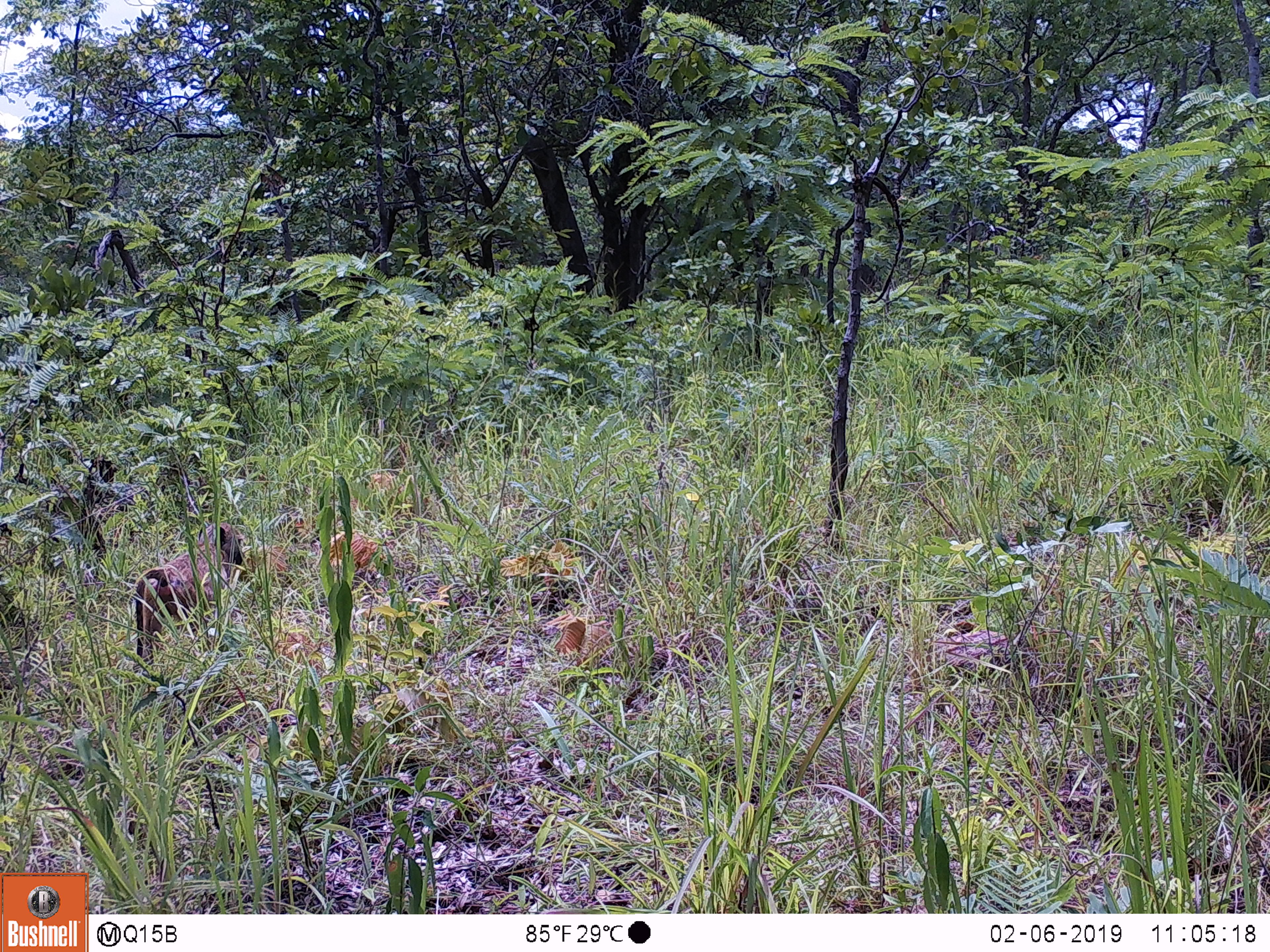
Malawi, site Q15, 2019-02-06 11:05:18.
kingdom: Animalia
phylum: Chordata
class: Mammalia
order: Primates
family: Cercopithecidae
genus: Papio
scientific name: Papio cynocephalus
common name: yellow baboon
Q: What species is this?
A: Yellow baboon (Papio cynocephalus).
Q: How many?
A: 1.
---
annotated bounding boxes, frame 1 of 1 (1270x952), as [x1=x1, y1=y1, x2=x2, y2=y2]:
yellow baboon: [x1=123, y1=512, x2=258, y2=682]